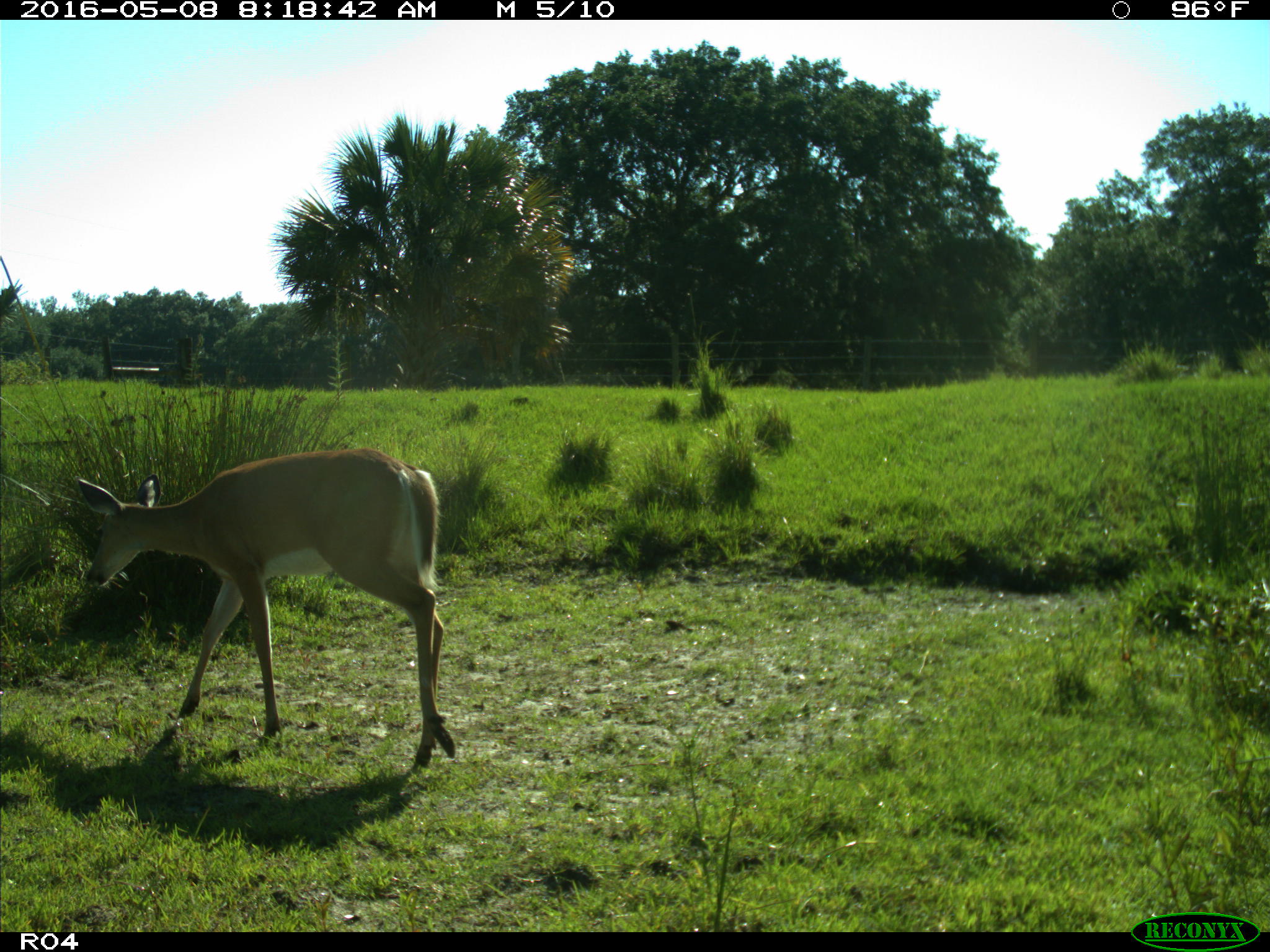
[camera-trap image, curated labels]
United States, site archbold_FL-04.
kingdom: Animalia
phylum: Chordata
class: Mammalia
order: Artiodactyla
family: Cervidae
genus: Odocoileus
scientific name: Odocoileus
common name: deer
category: unidentified deer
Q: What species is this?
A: Unidentified deer (deer) (Odocoileus).